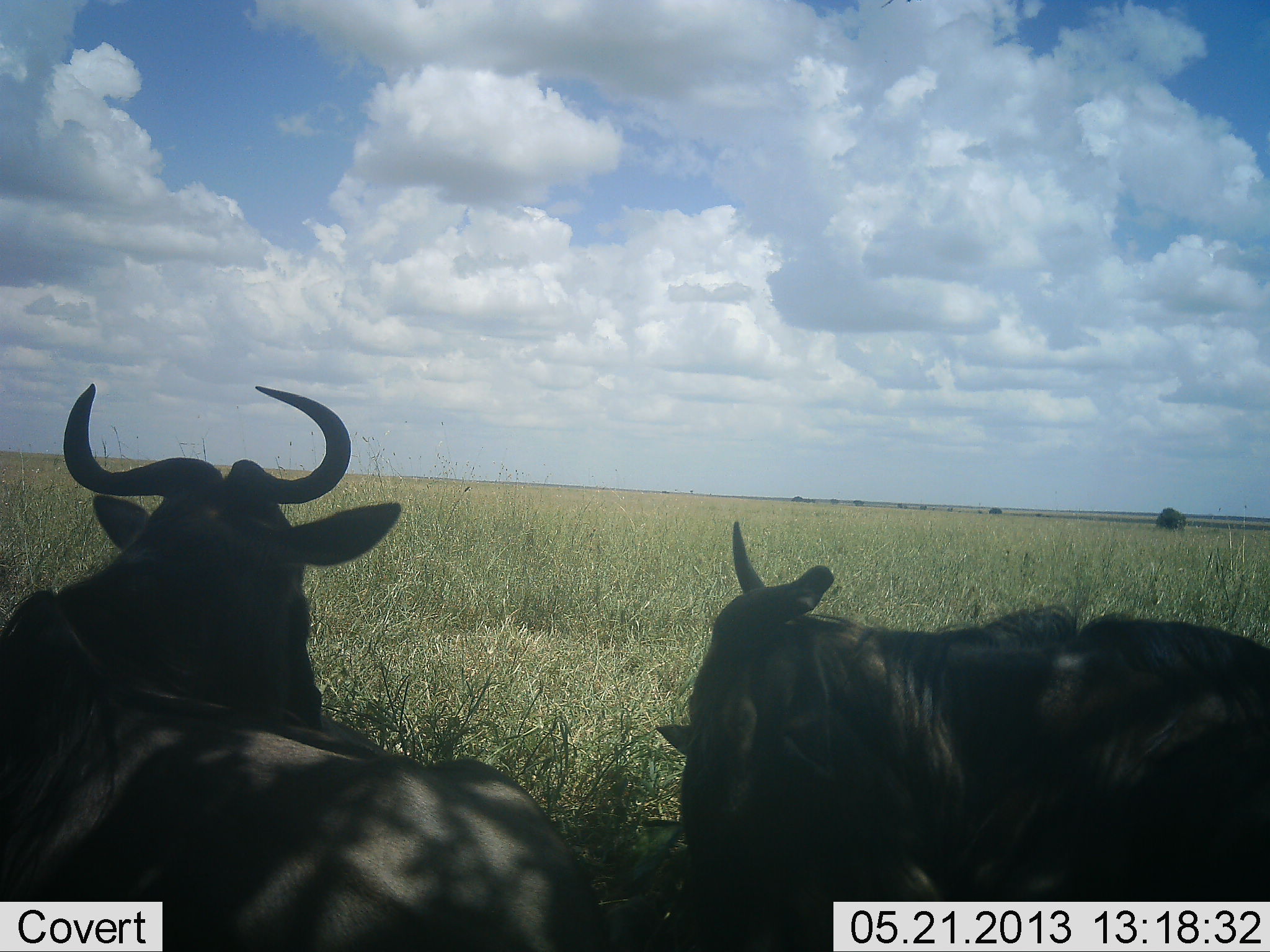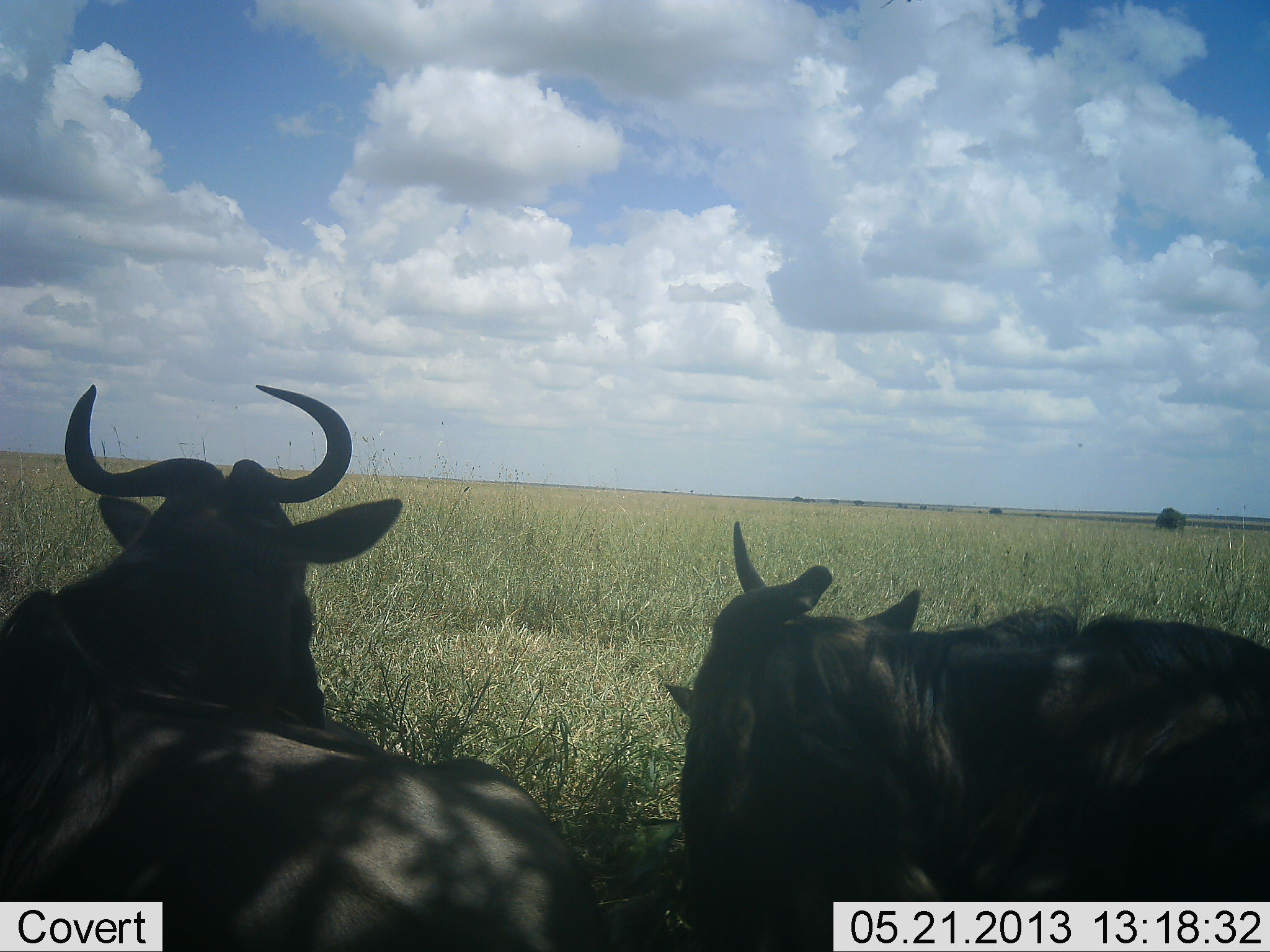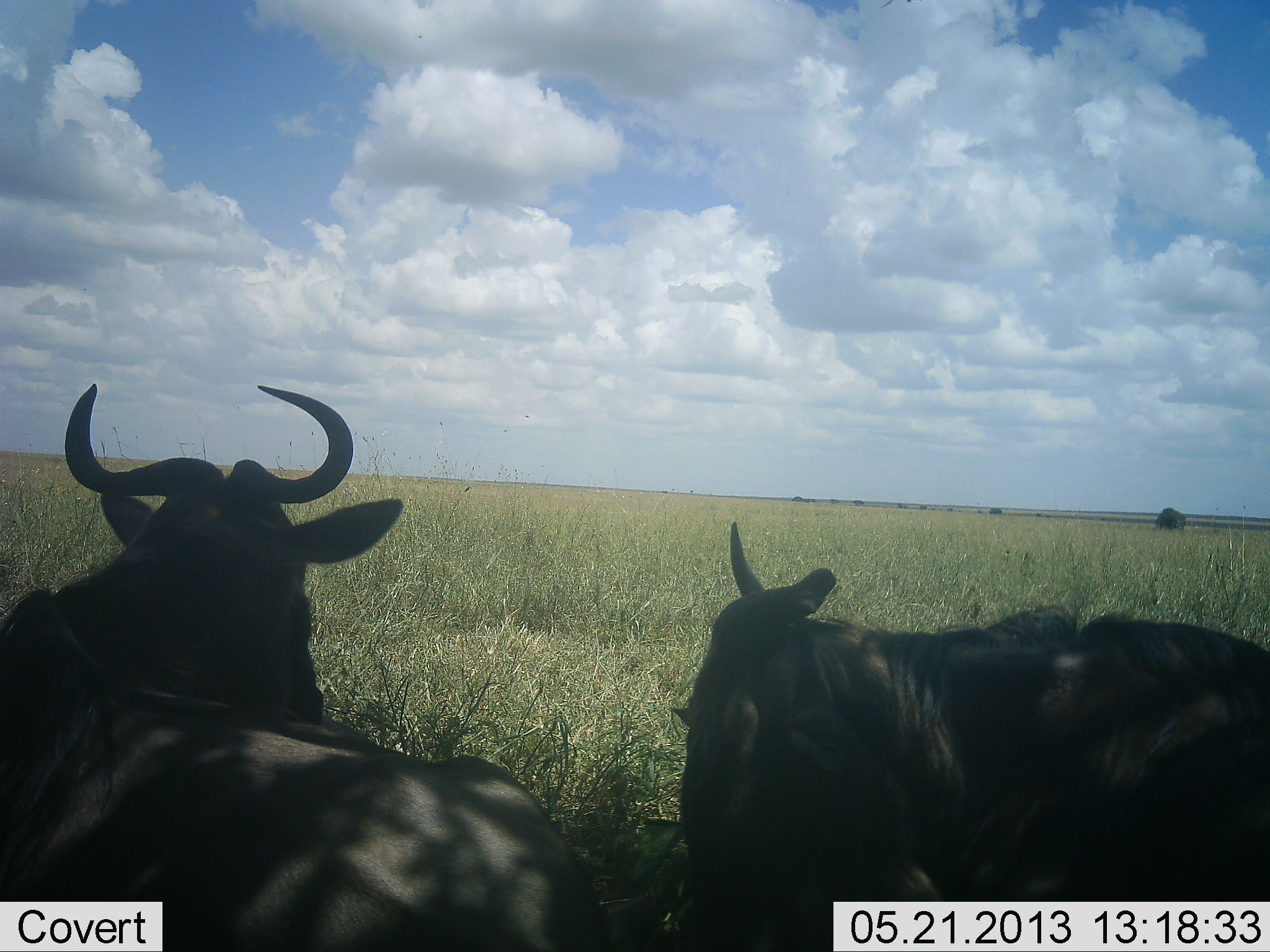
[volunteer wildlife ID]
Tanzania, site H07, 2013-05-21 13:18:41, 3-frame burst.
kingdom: Animalia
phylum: Chordata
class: Mammalia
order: Artiodactyla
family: Bovidae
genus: Connochaetes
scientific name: Connochaetes taurinus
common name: blue wildebeest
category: wildebeest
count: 2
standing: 20%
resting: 90%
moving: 0%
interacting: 10%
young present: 0%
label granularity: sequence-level